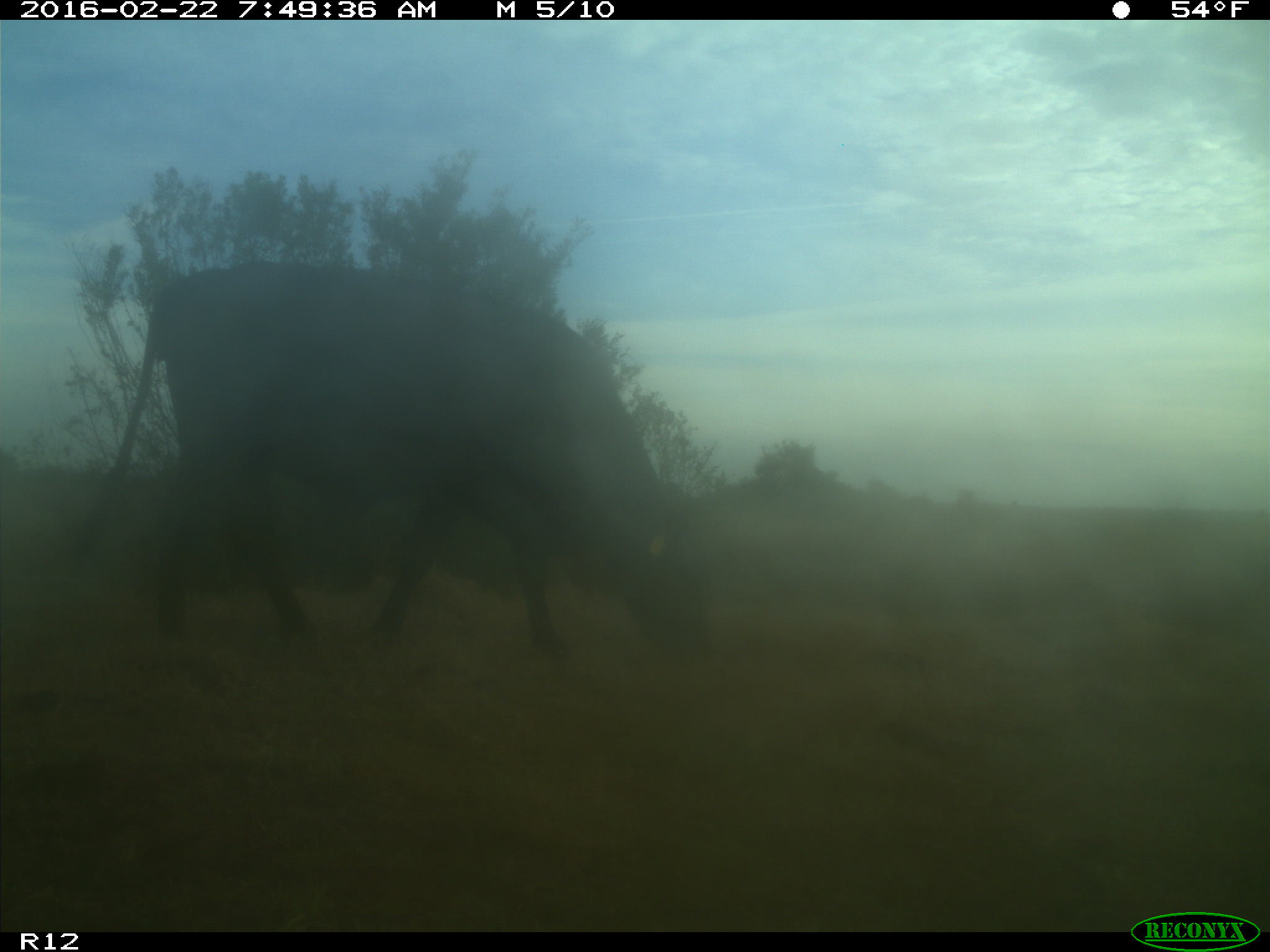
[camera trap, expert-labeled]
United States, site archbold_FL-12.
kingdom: Animalia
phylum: Chordata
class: Mammalia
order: Artiodactyla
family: Bovidae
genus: Bos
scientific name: Bos taurus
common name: domestic cow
Bos taurus (domestic cow).